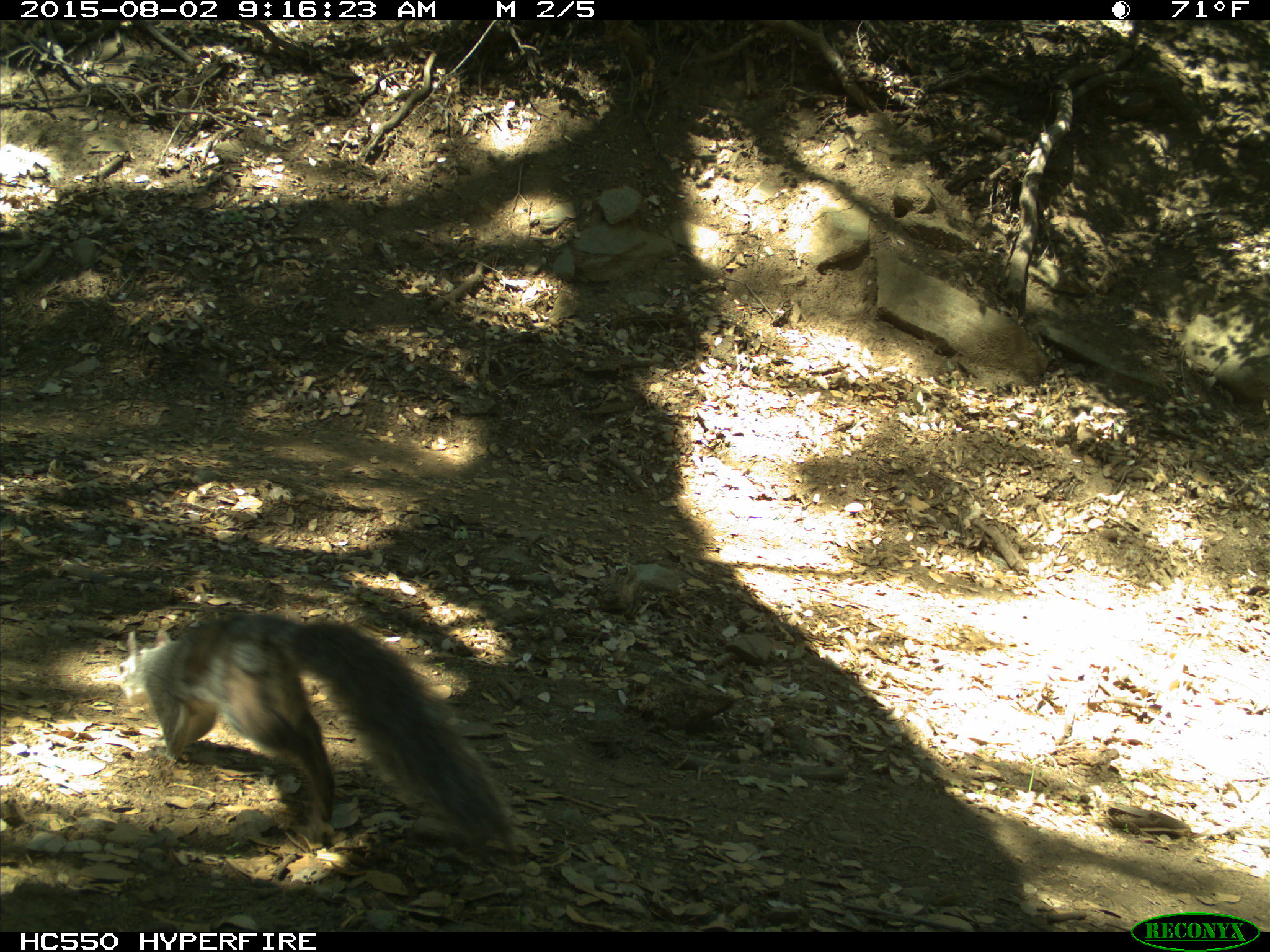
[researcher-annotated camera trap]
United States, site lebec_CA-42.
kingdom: Animalia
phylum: Chordata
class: Mammalia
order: Rodentia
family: Sciuridae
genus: Sciurus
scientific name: Sciurus carolinensis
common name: eastern gray squirrel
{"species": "Sciurus carolinensis (eastern gray squirrel)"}